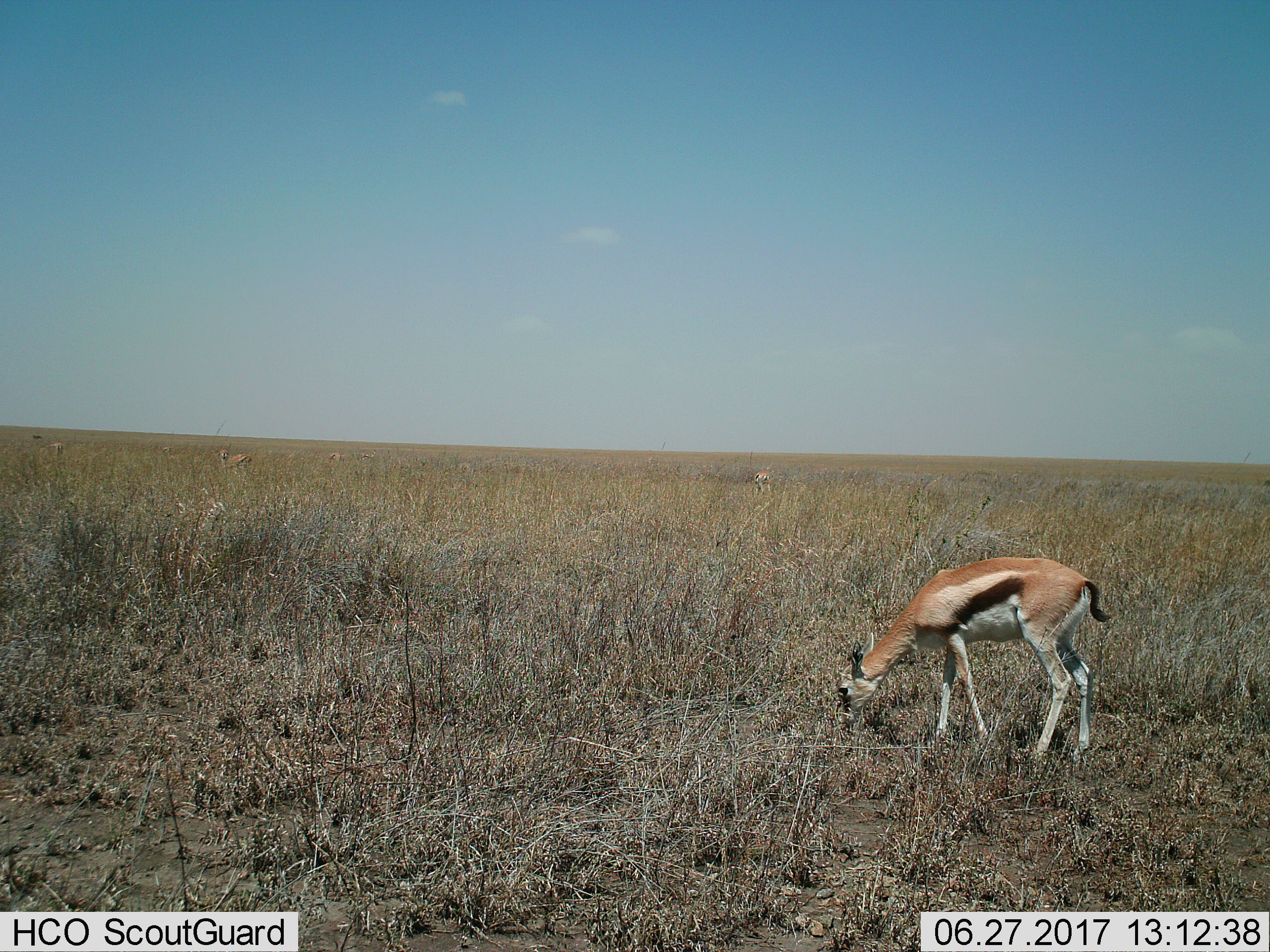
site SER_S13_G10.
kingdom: Animalia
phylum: Chordata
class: Mammalia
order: Artiodactyla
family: Bovidae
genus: Eudorcas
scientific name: Eudorcas thomsonii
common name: thomson's gazelle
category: gazellethomsons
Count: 4.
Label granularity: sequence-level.